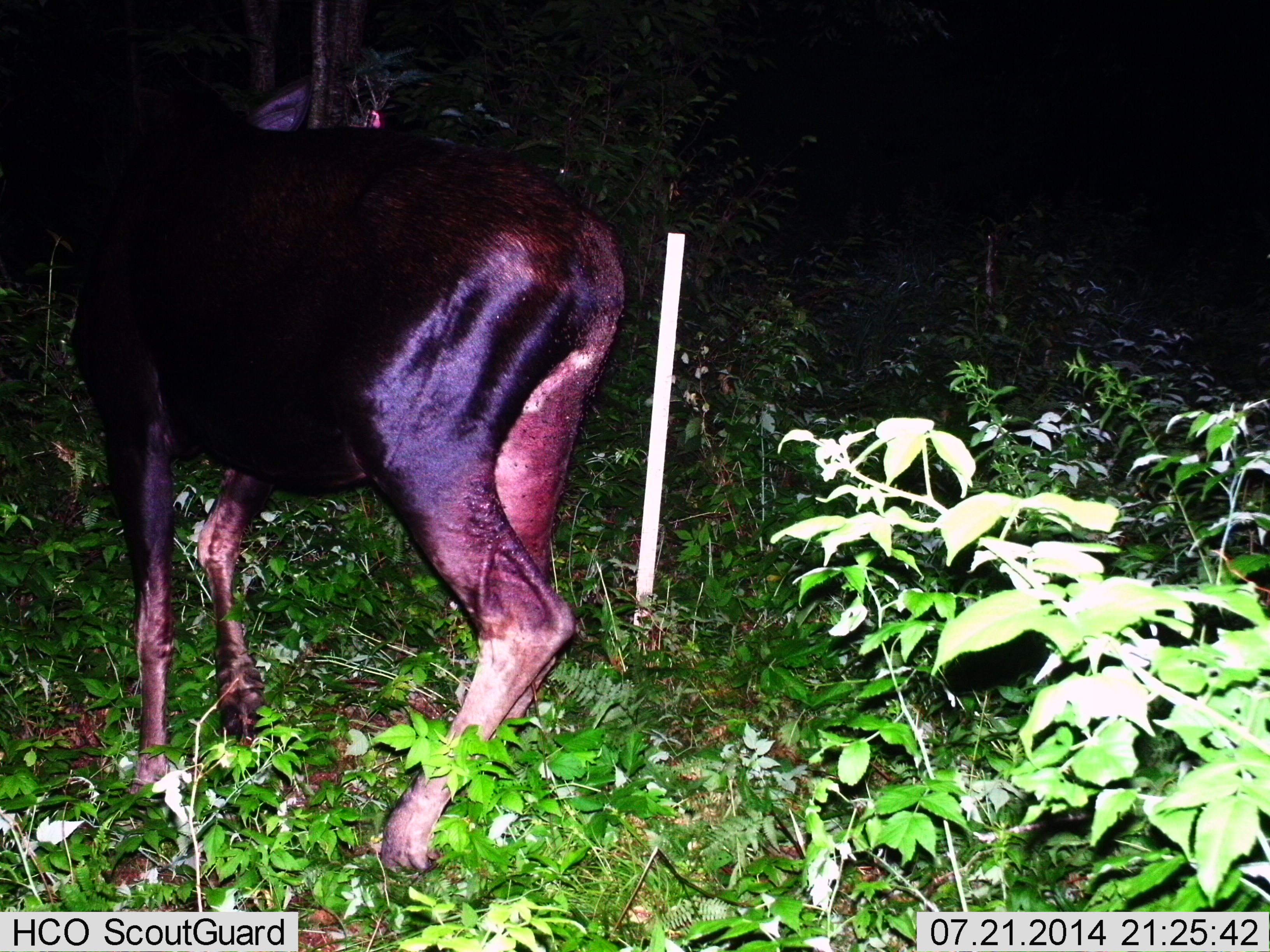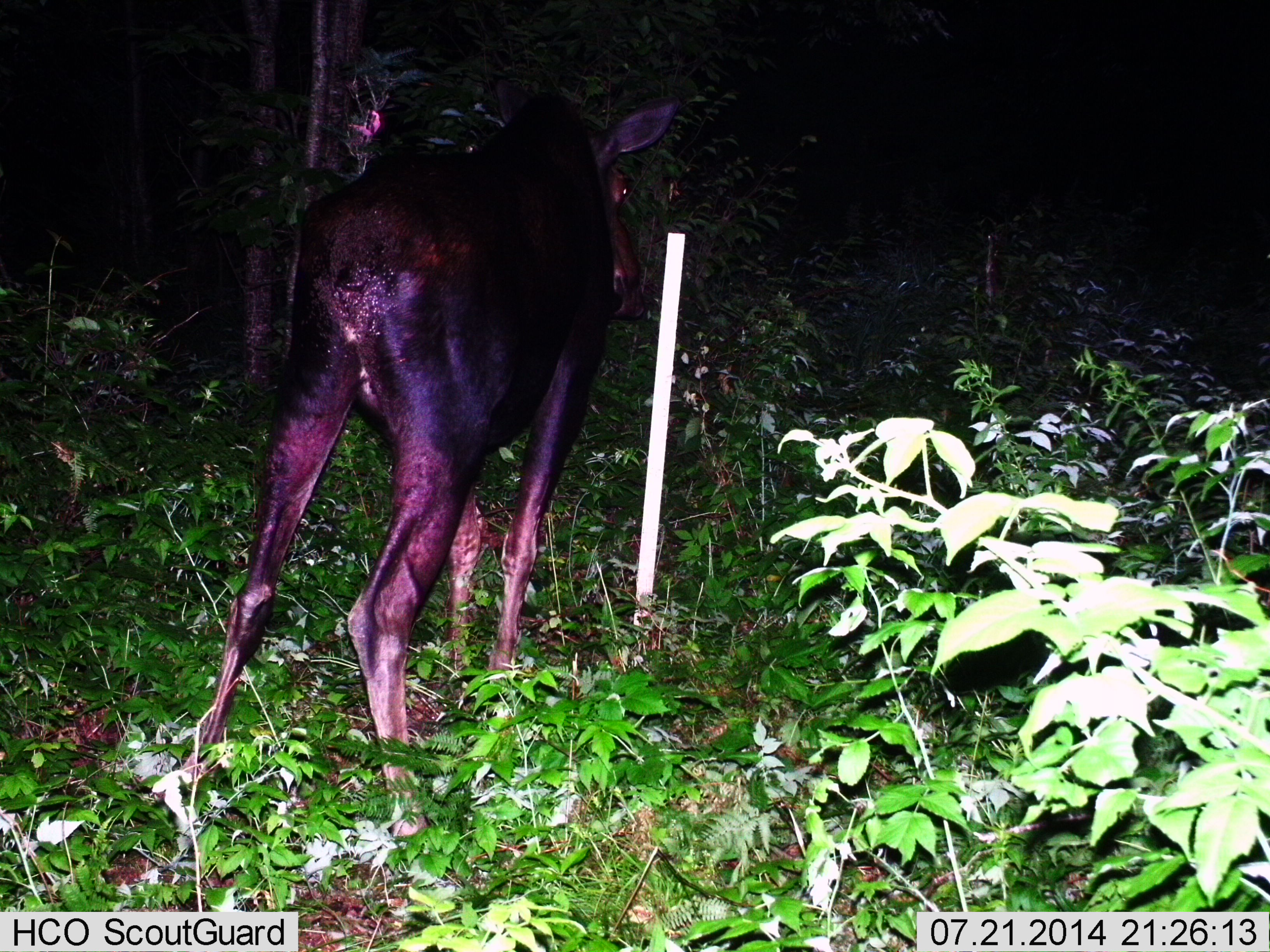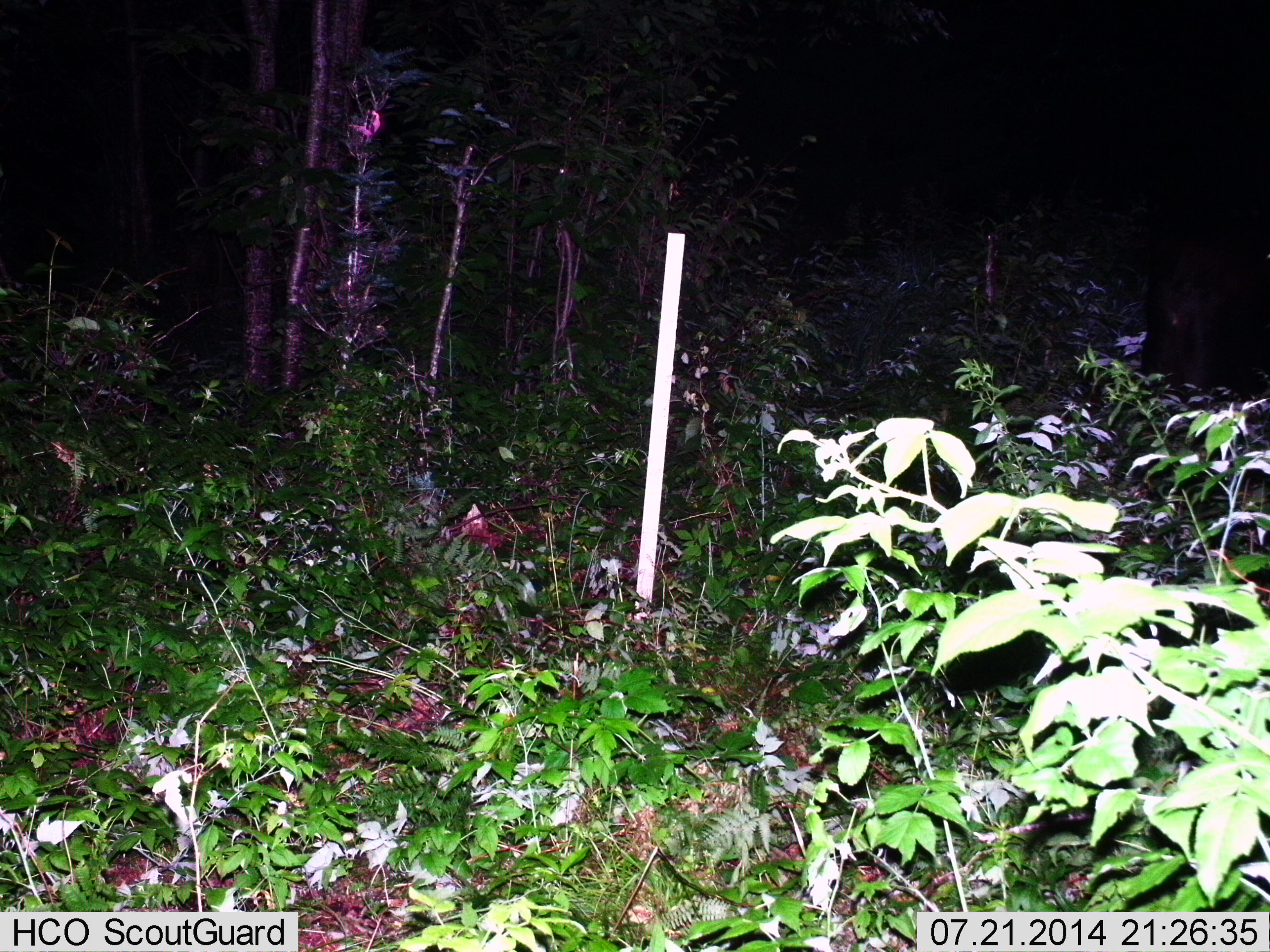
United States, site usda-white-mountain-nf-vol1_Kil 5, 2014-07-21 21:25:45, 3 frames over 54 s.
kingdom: Animalia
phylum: Chordata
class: Mammalia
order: Artiodactyla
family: Cervidae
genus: Alces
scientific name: Alces alces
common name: moose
Moose (Alces alces).